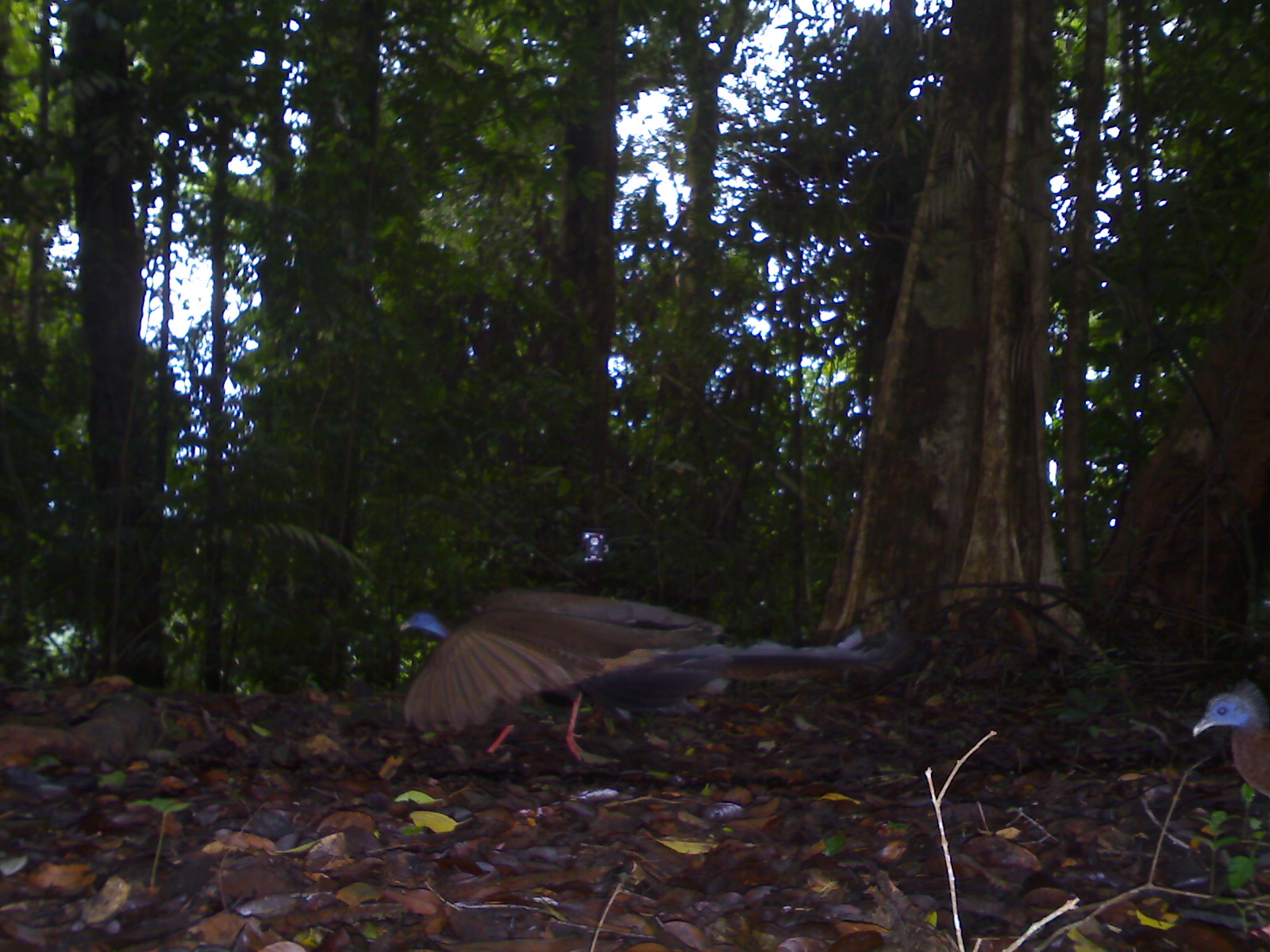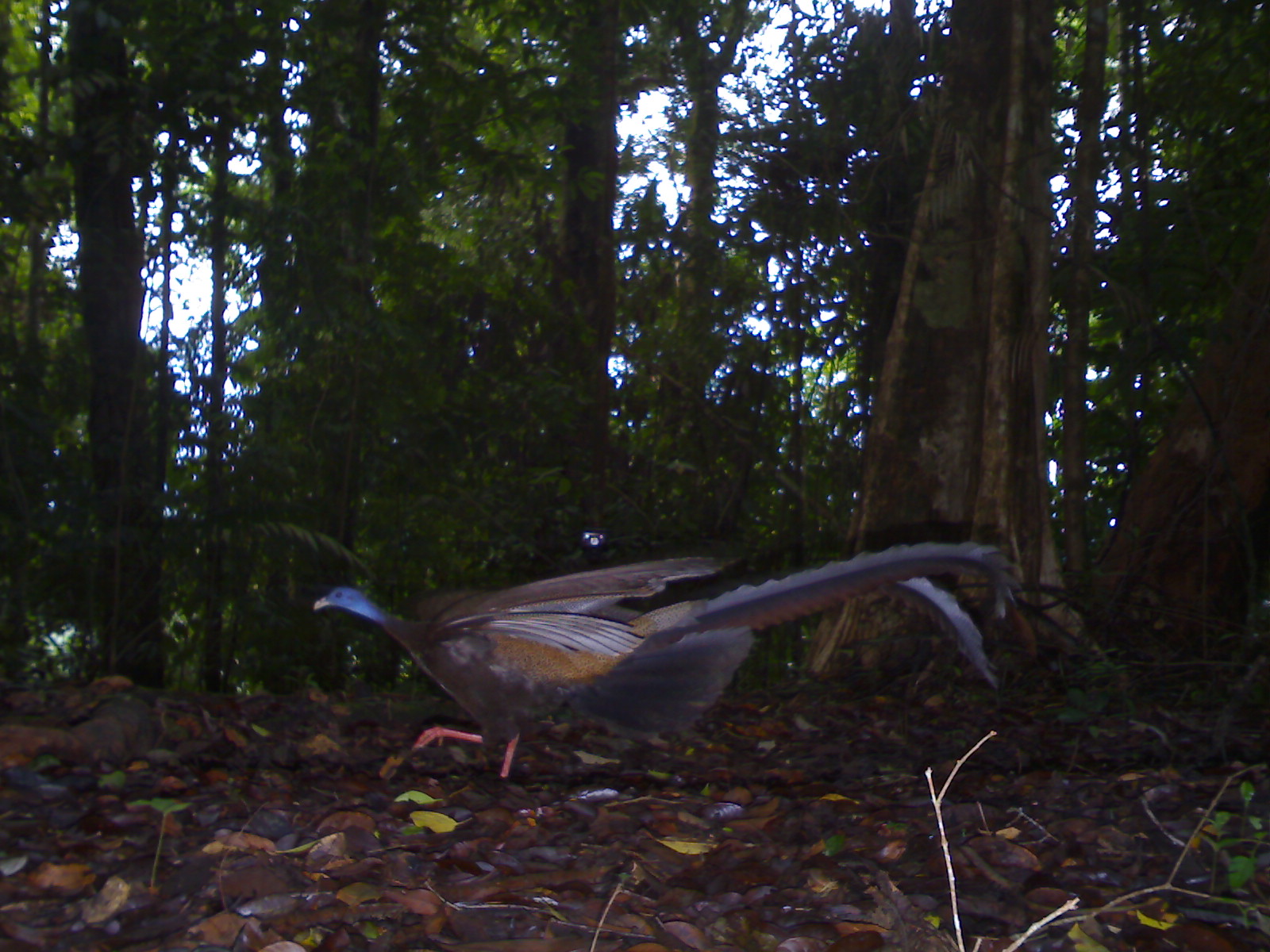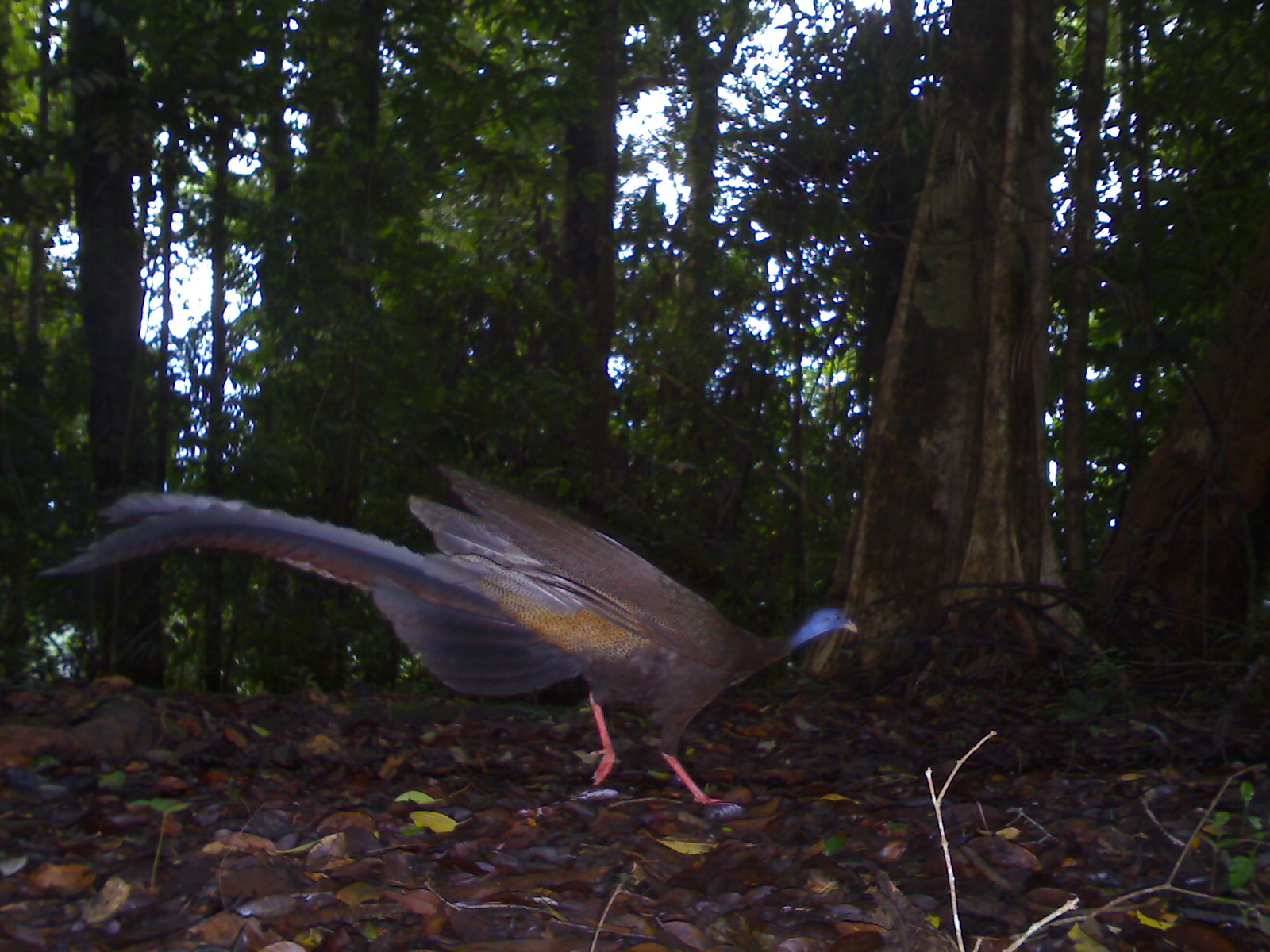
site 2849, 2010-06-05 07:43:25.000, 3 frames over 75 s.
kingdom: Animalia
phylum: Chordata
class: Aves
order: Galliformes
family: Phasianidae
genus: Argusianus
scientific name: Argusianus argus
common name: great argus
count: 2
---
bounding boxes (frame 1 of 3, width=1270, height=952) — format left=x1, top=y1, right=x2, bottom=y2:
argusianus argus: left=396, top=588, right=885, bottom=762; left=1193, top=676, right=1270, bottom=799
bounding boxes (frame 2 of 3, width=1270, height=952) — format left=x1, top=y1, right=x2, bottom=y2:
argusianus argus: left=312, top=538, right=1020, bottom=779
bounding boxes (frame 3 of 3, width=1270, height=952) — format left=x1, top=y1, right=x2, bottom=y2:
argusianus argus: left=37, top=463, right=859, bottom=805